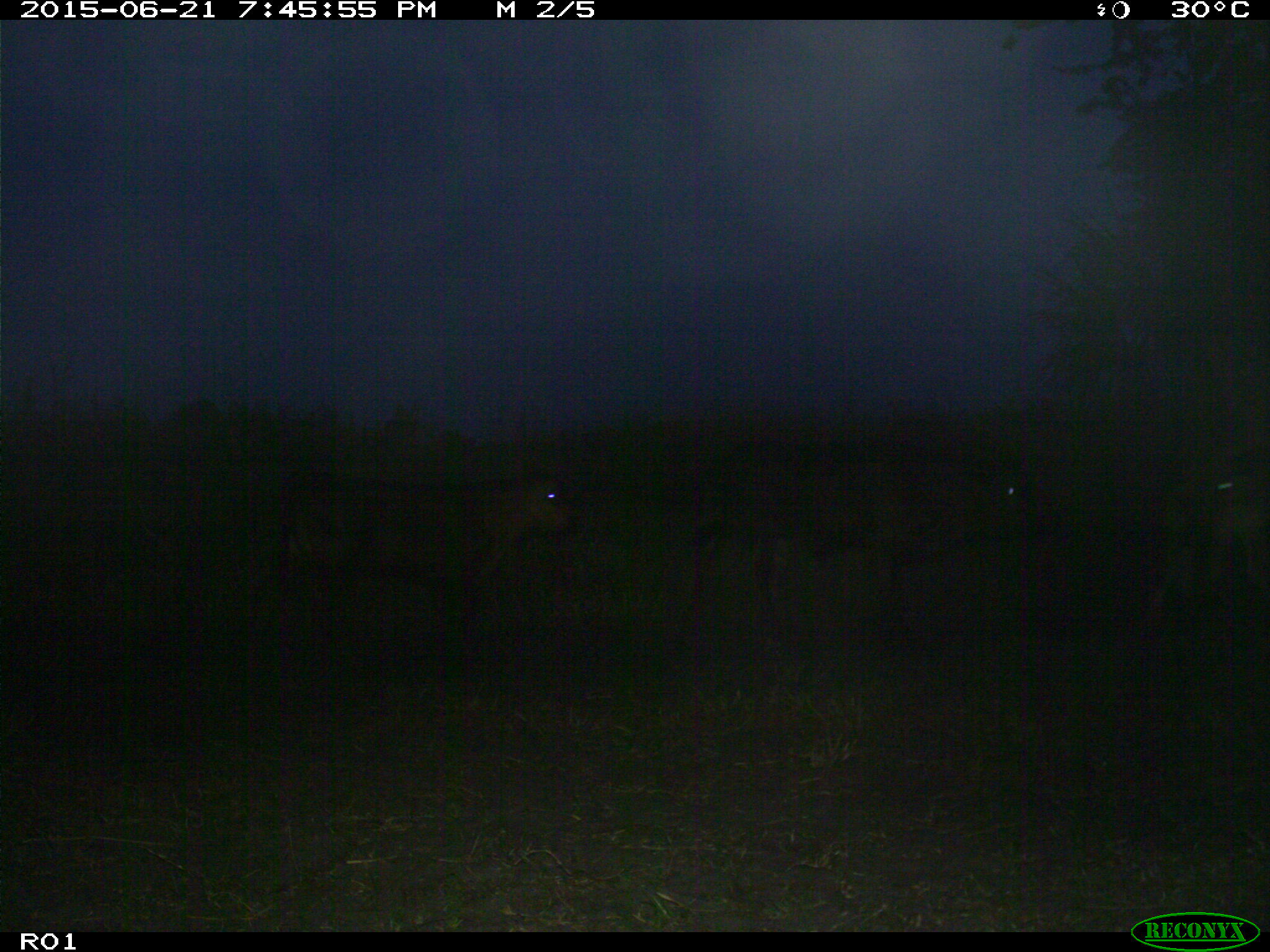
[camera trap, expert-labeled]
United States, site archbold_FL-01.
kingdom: Animalia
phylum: Chordata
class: Mammalia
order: Artiodactyla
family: Bovidae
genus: Bos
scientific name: Bos taurus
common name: domestic cow